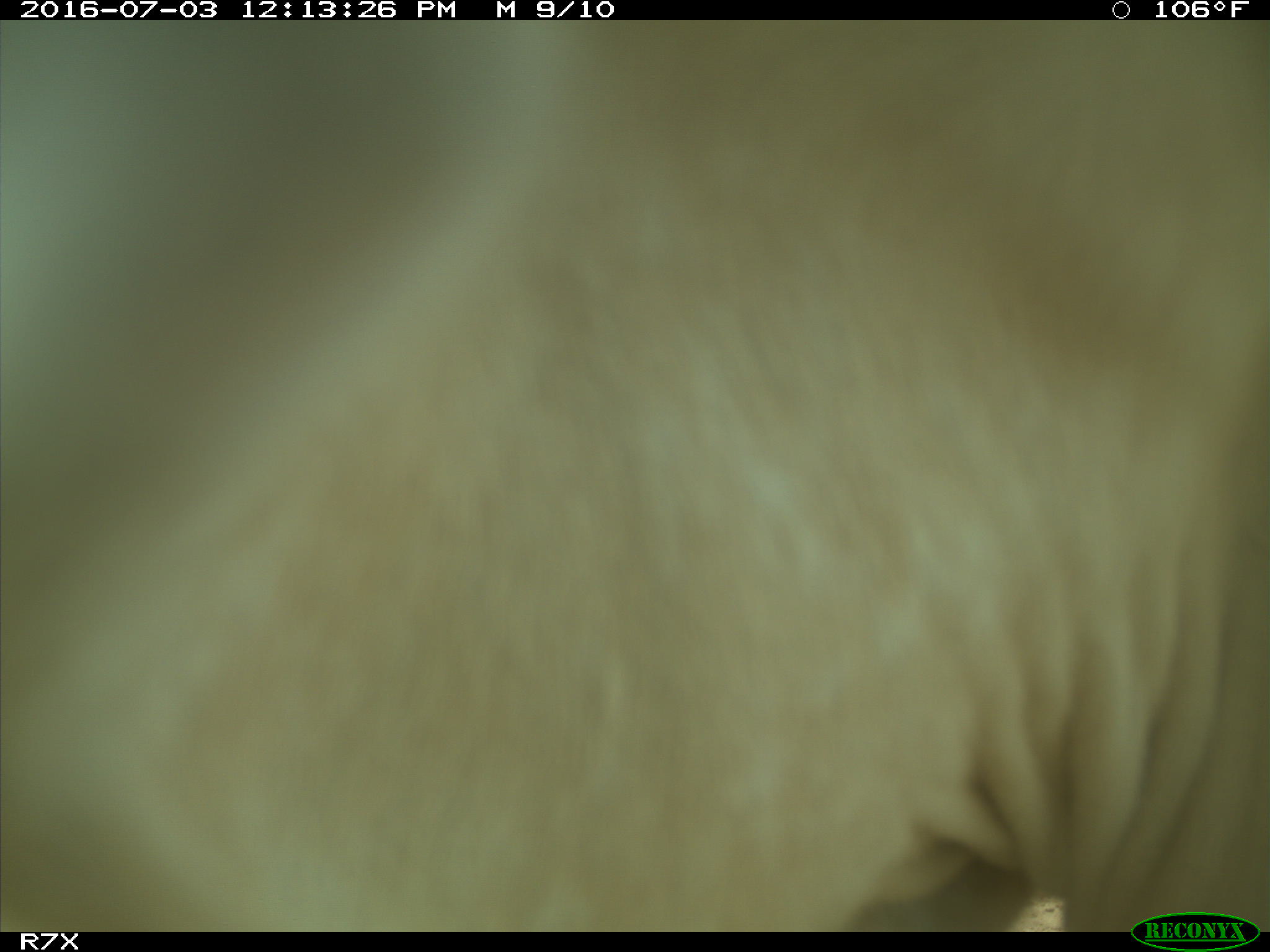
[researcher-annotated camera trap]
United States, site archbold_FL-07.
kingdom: Animalia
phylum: Chordata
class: Mammalia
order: Artiodactyla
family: Bovidae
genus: Bos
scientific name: Bos taurus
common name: domestic cow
Bos taurus (domestic cow).